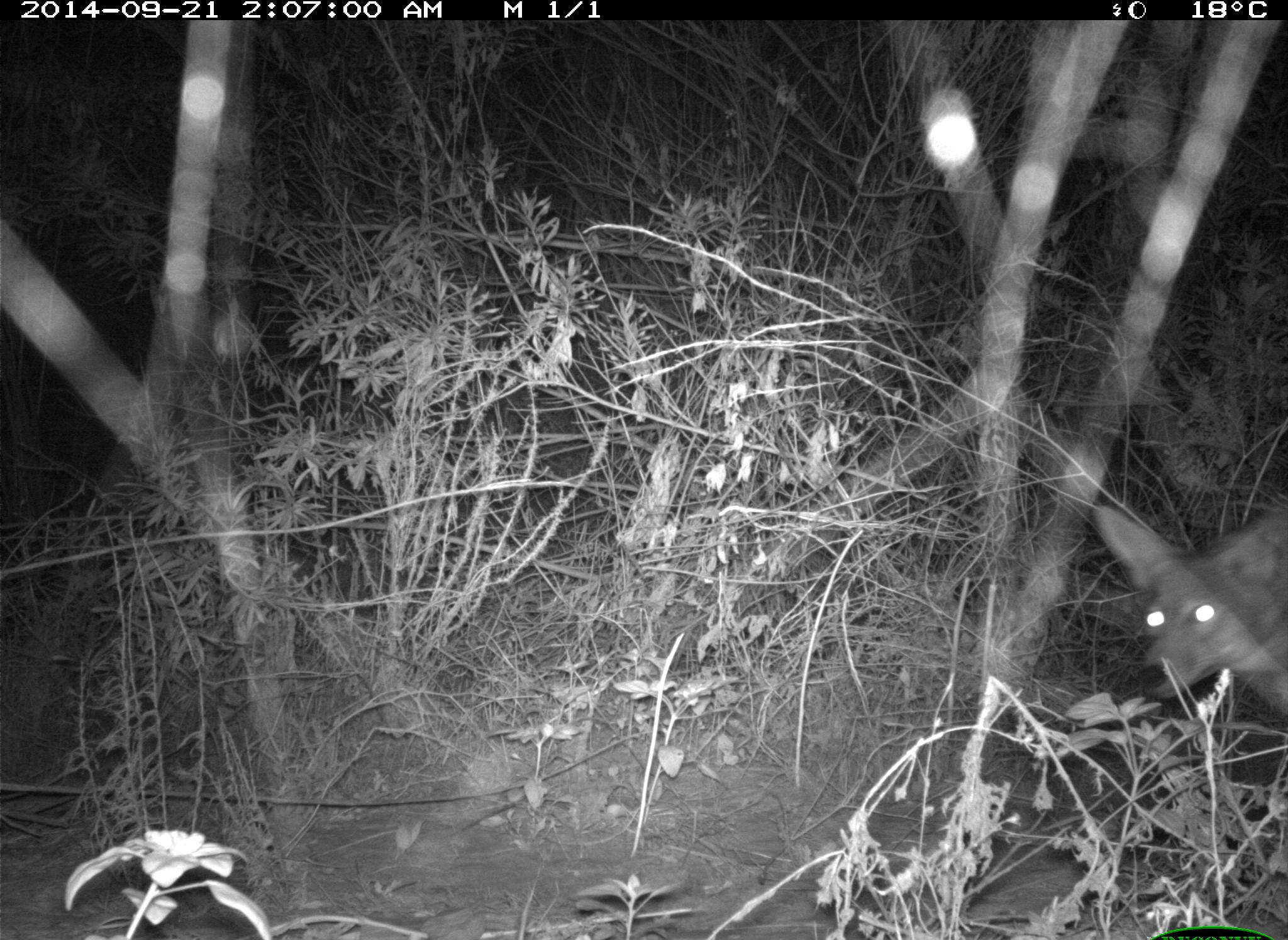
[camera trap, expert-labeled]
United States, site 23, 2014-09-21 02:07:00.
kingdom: Animalia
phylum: Chordata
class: Mammalia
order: Carnivora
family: Canidae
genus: Canis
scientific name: Canis latrans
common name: coyote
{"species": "coyote (Canis latrans)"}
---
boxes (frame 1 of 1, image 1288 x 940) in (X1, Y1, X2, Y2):
coyote: (1091, 506, 1288, 724)